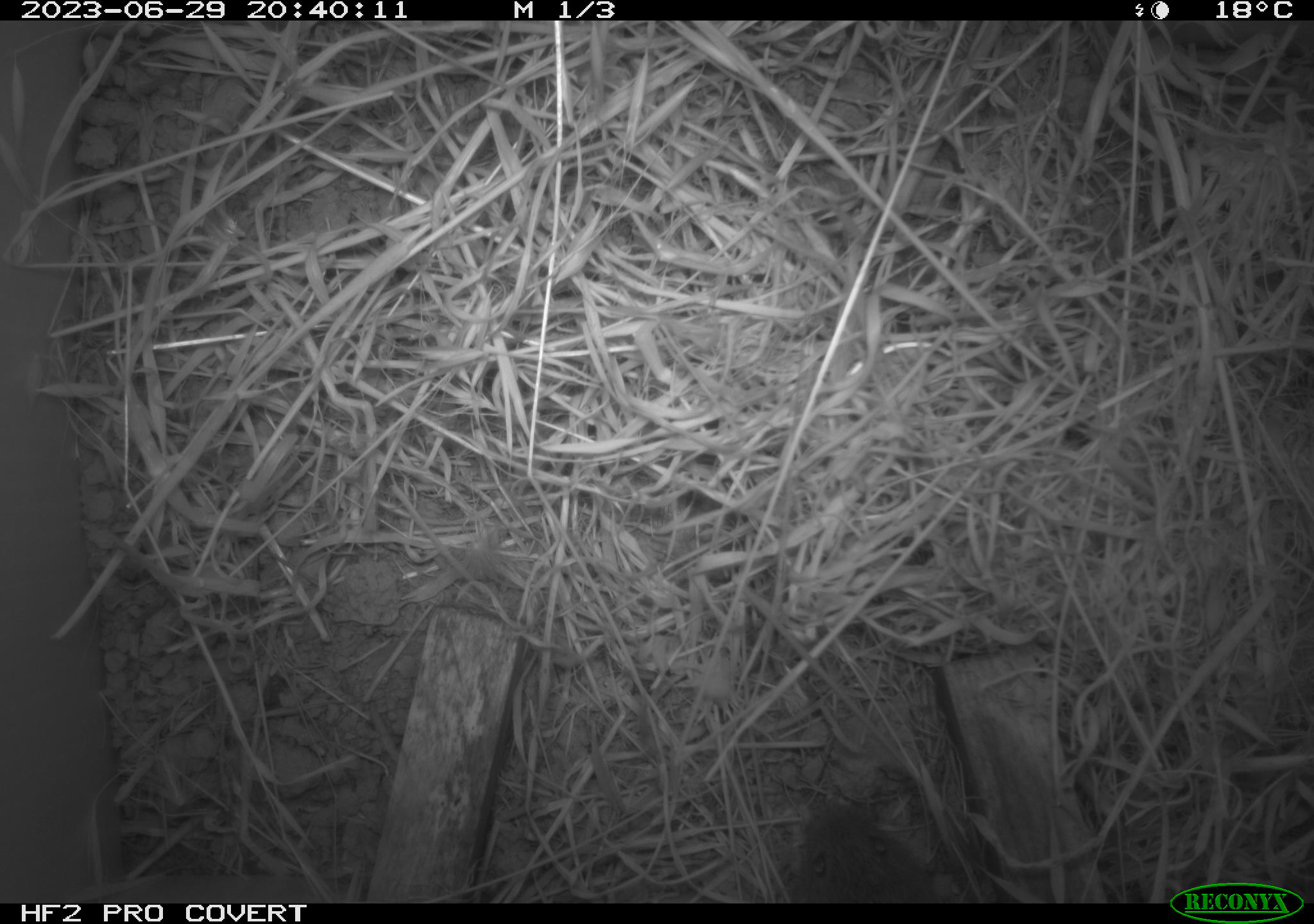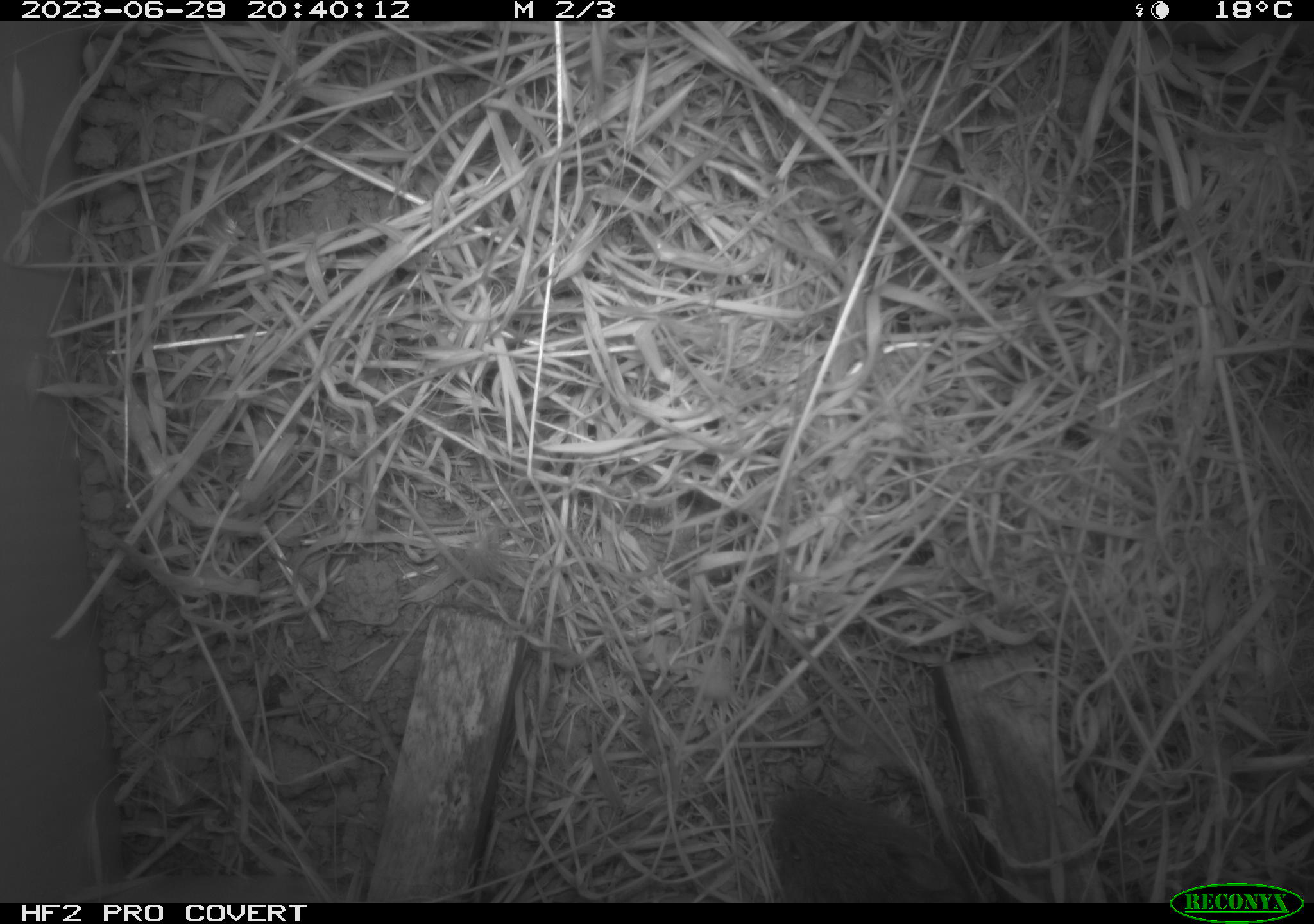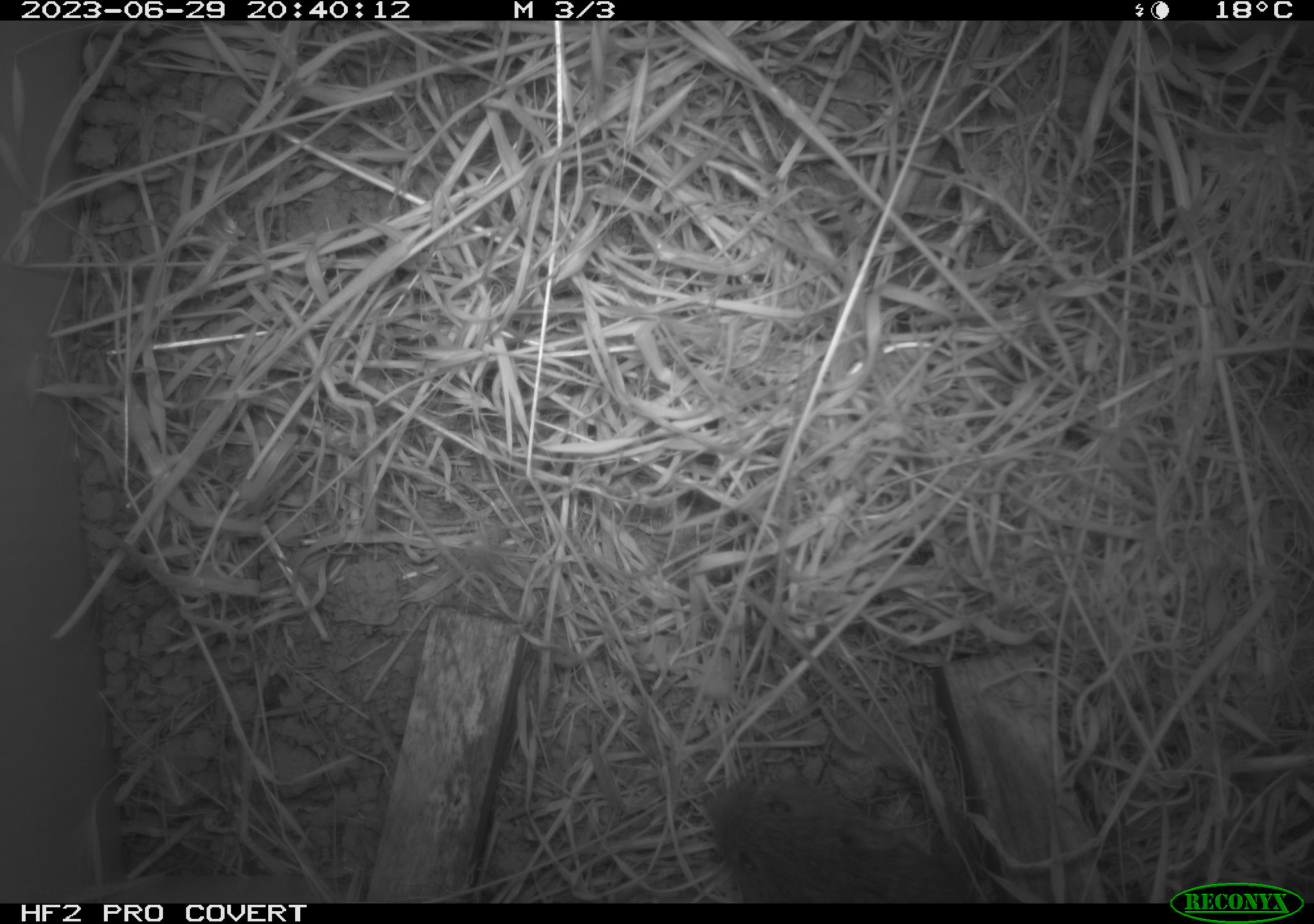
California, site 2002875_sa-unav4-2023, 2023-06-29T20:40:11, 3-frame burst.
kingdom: Animalia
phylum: Chordata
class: Mammalia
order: Rodentia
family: Cricetidae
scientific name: Arvicolinae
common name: voles, lemmings, and muskrats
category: arvicolinae subfamily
Arvicolinae subfamily (voles, lemmings, and muskrats) (Arvicolinae).